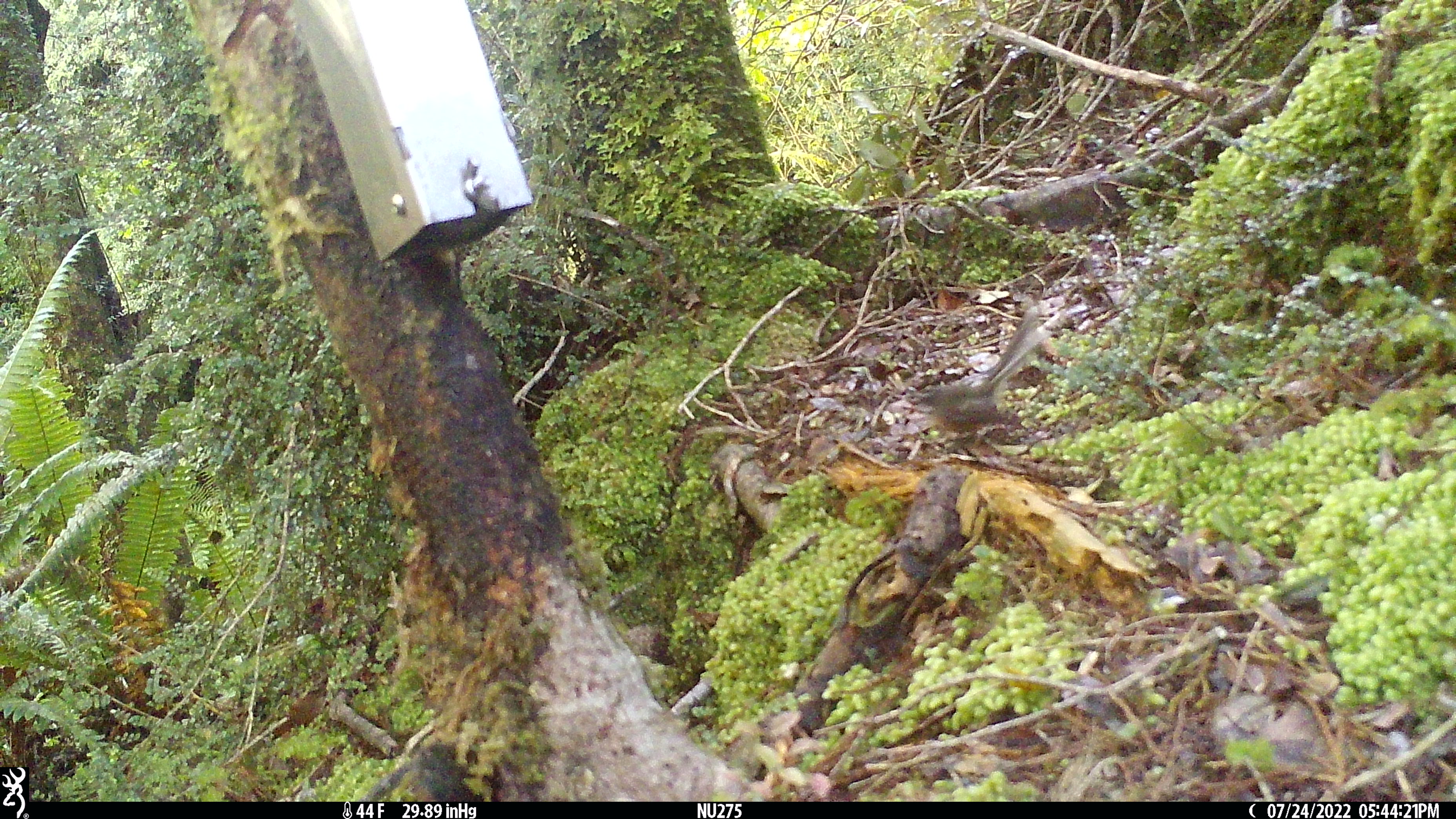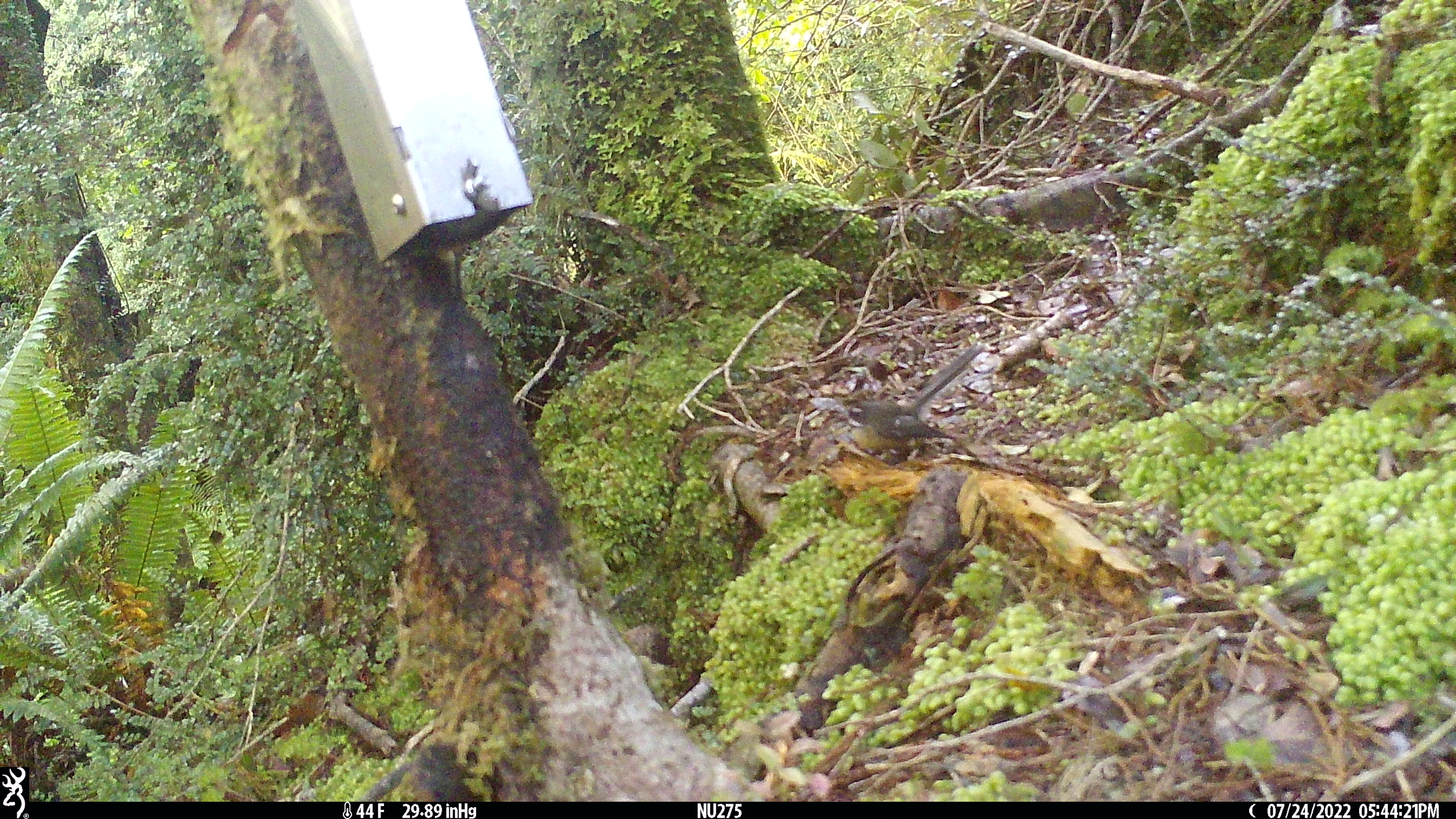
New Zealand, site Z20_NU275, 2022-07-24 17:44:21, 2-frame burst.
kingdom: Animalia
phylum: Chordata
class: Aves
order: Passeriformes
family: Rhipiduridae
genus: Rhipidura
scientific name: Rhipidura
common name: fantails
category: fantail